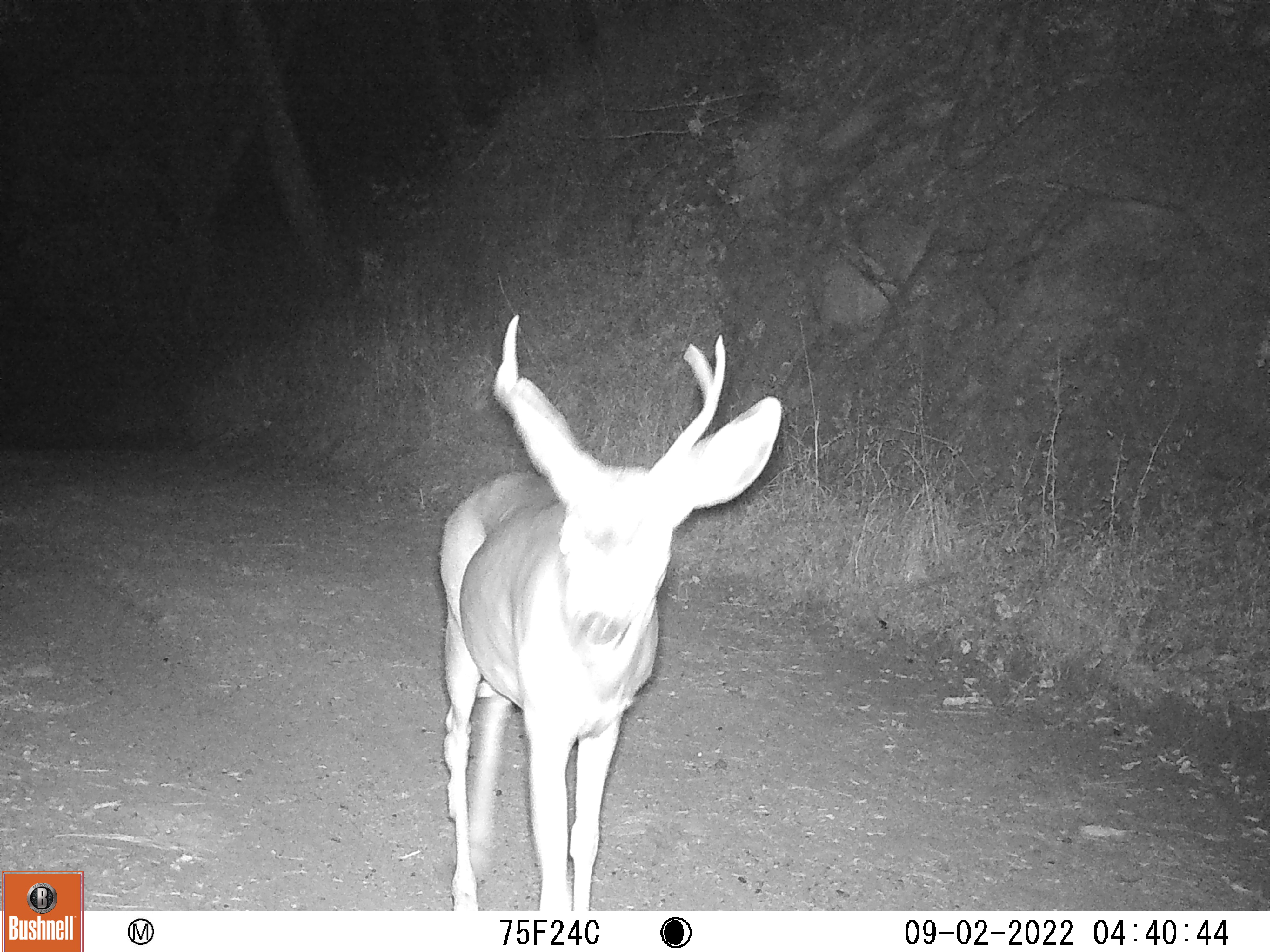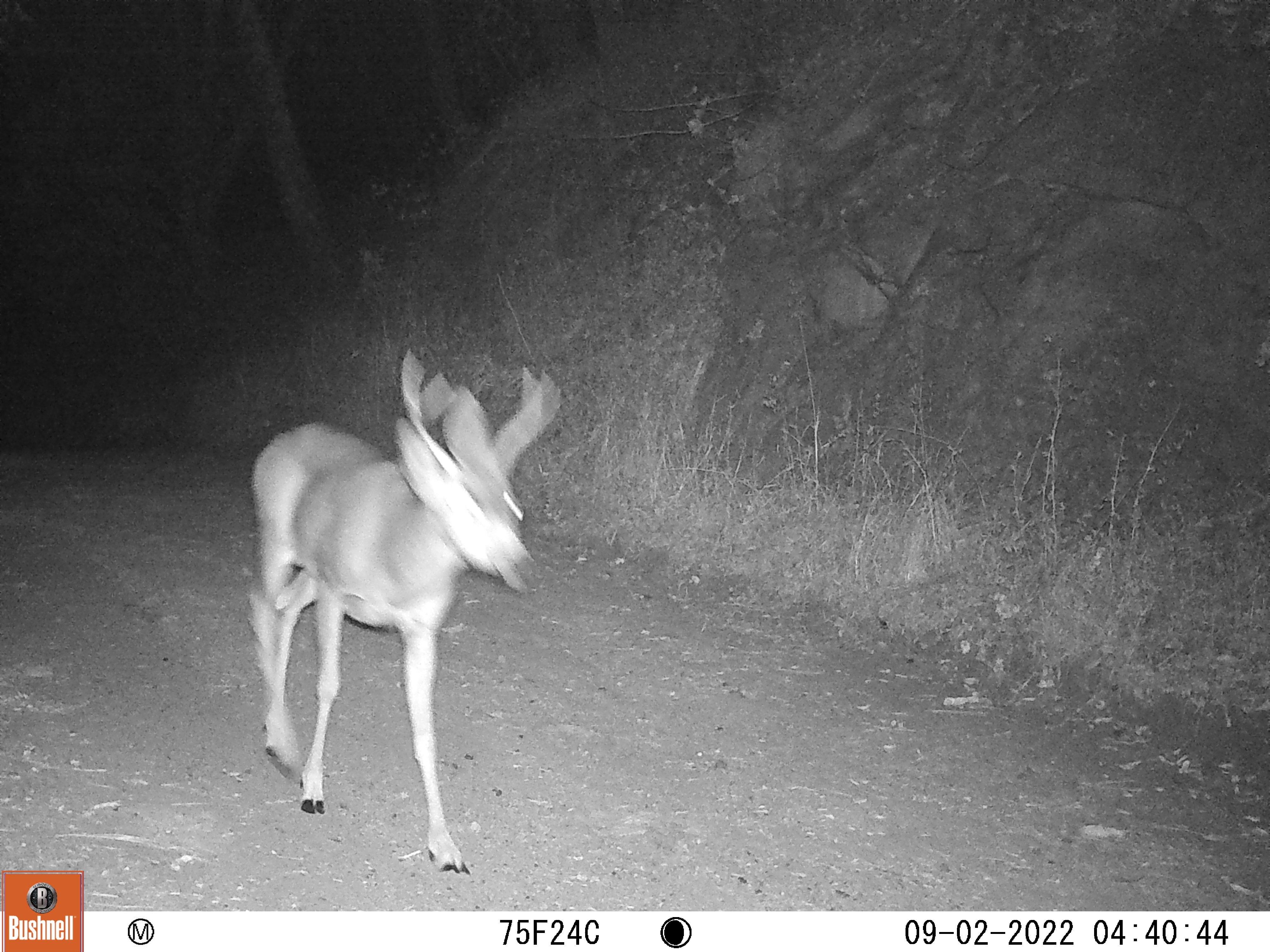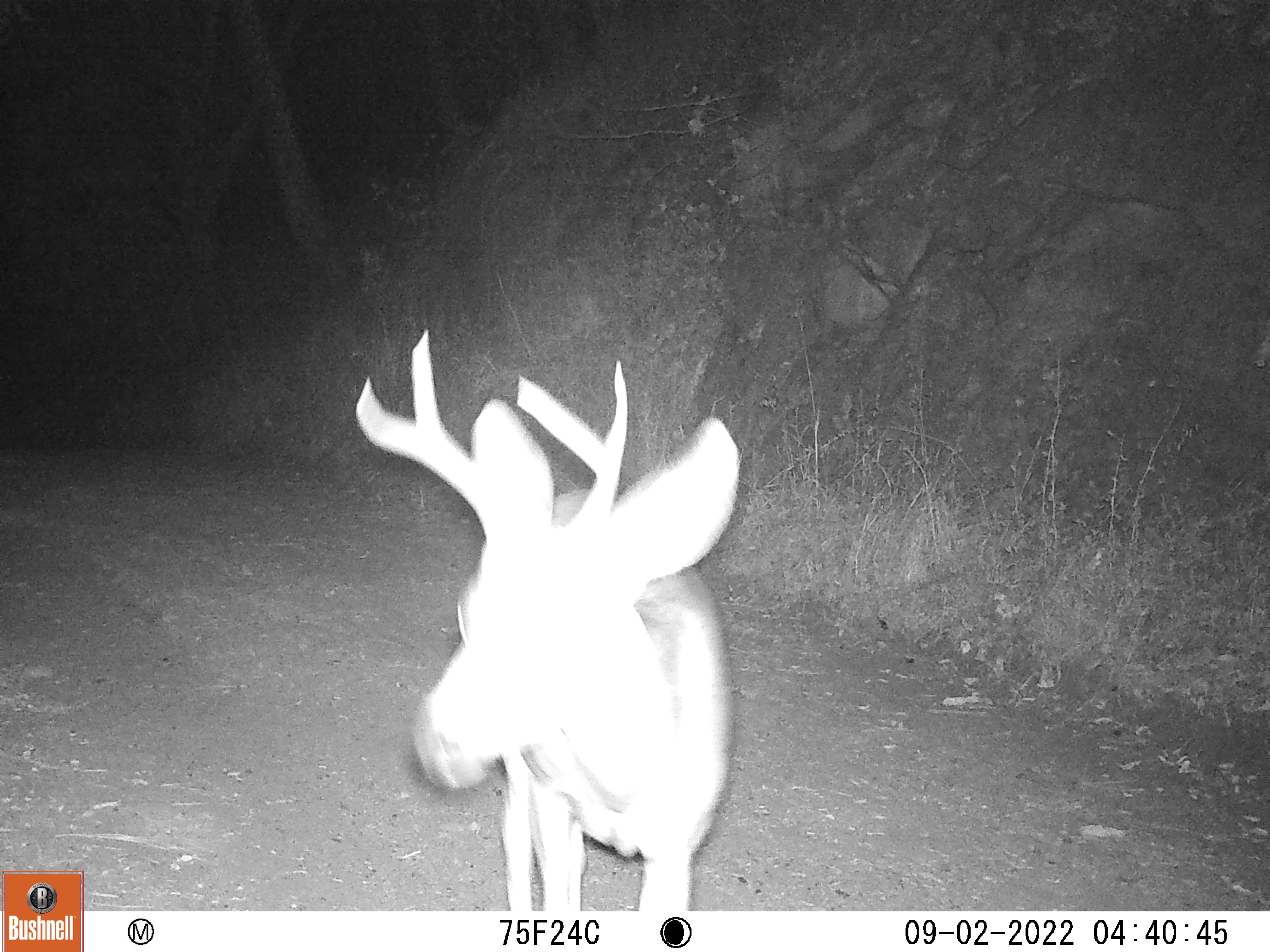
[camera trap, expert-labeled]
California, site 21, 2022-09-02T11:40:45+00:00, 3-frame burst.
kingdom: Animalia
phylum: Chordata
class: Mammalia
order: Artiodactyla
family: Cervidae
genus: Odocoileus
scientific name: Odocoileus hemionus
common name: mule deer